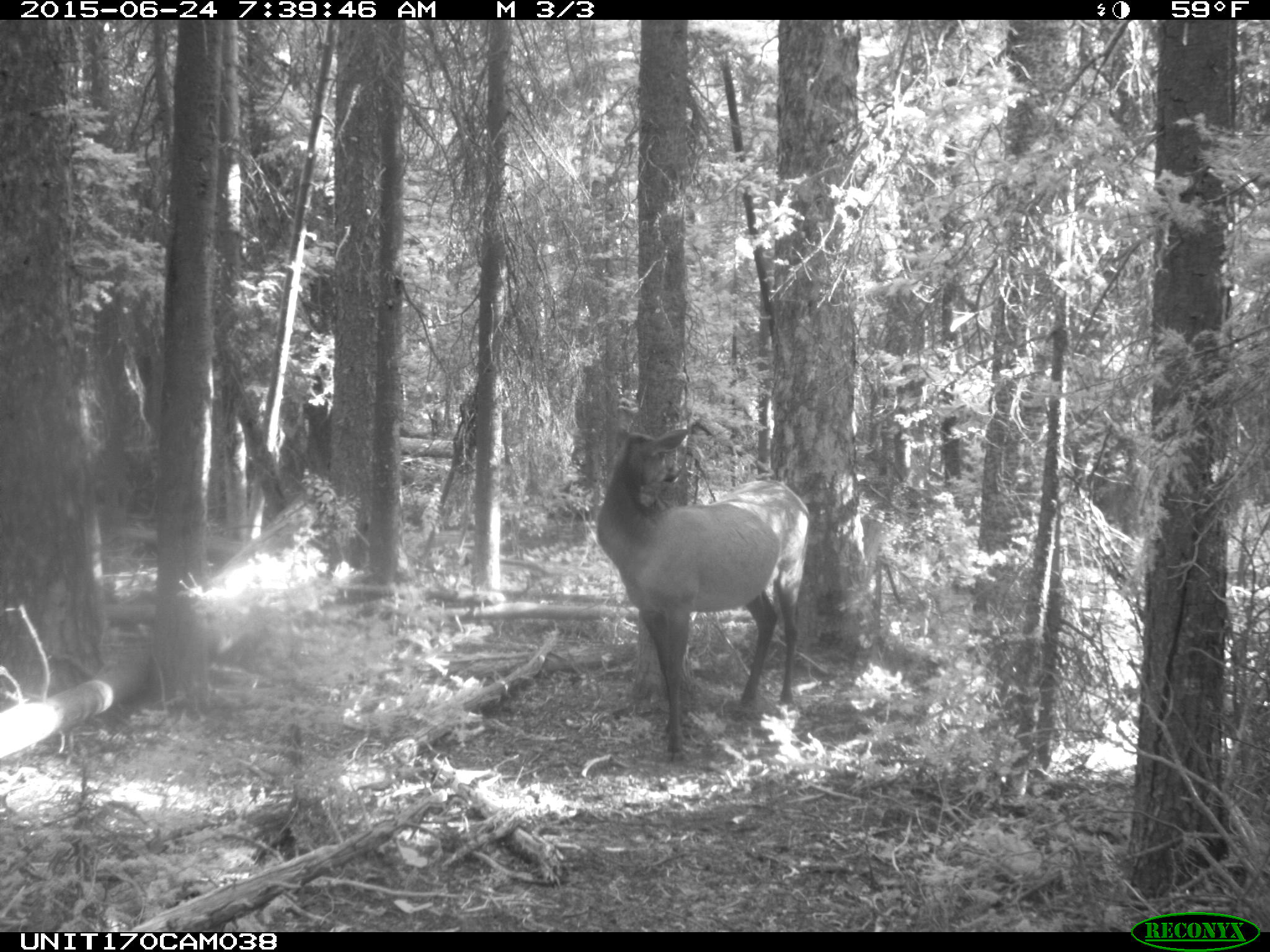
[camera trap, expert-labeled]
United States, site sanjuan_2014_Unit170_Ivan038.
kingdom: Animalia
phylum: Chordata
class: Mammalia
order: Artiodactyla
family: Cervidae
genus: Cervus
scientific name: Cervus elaphus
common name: red deer